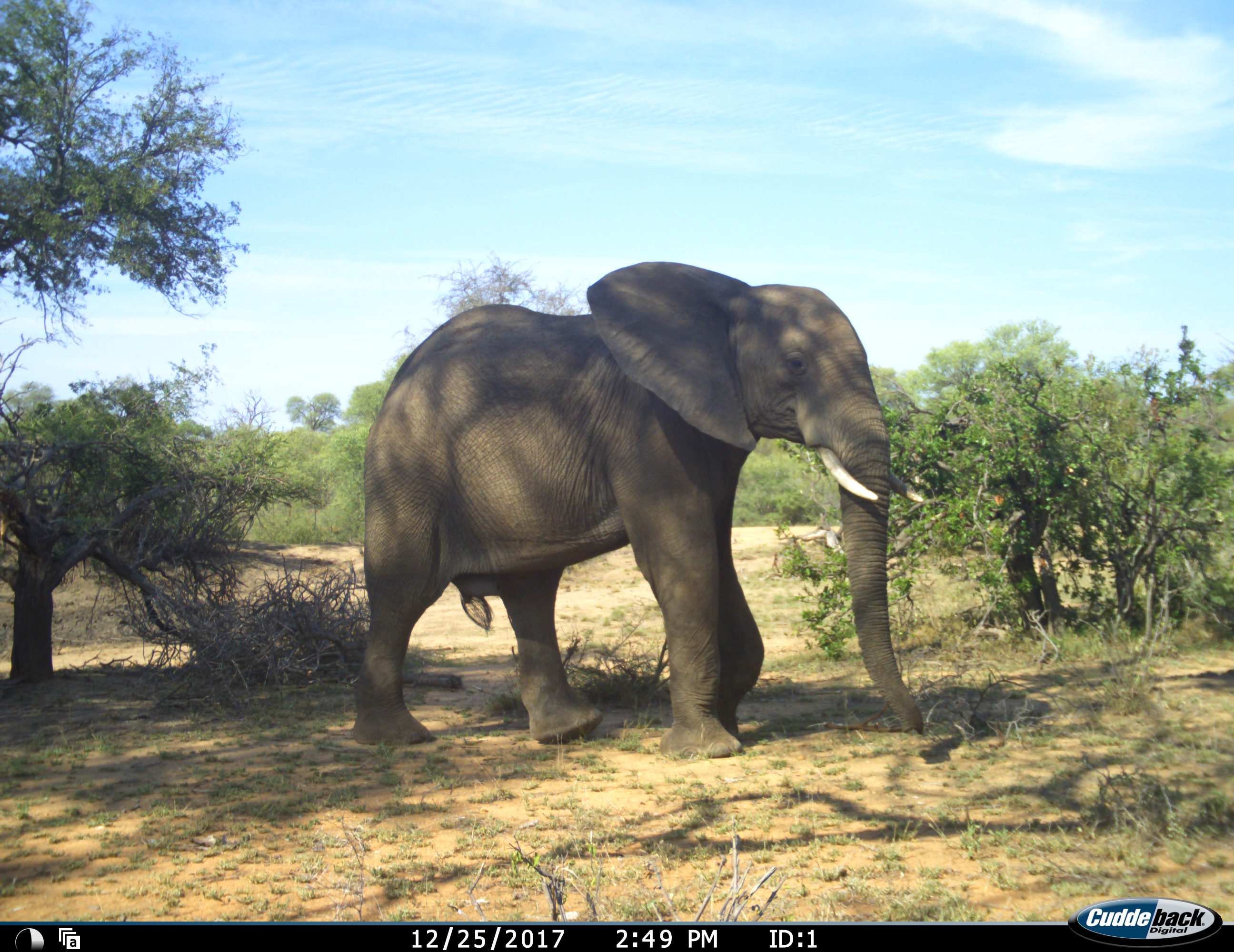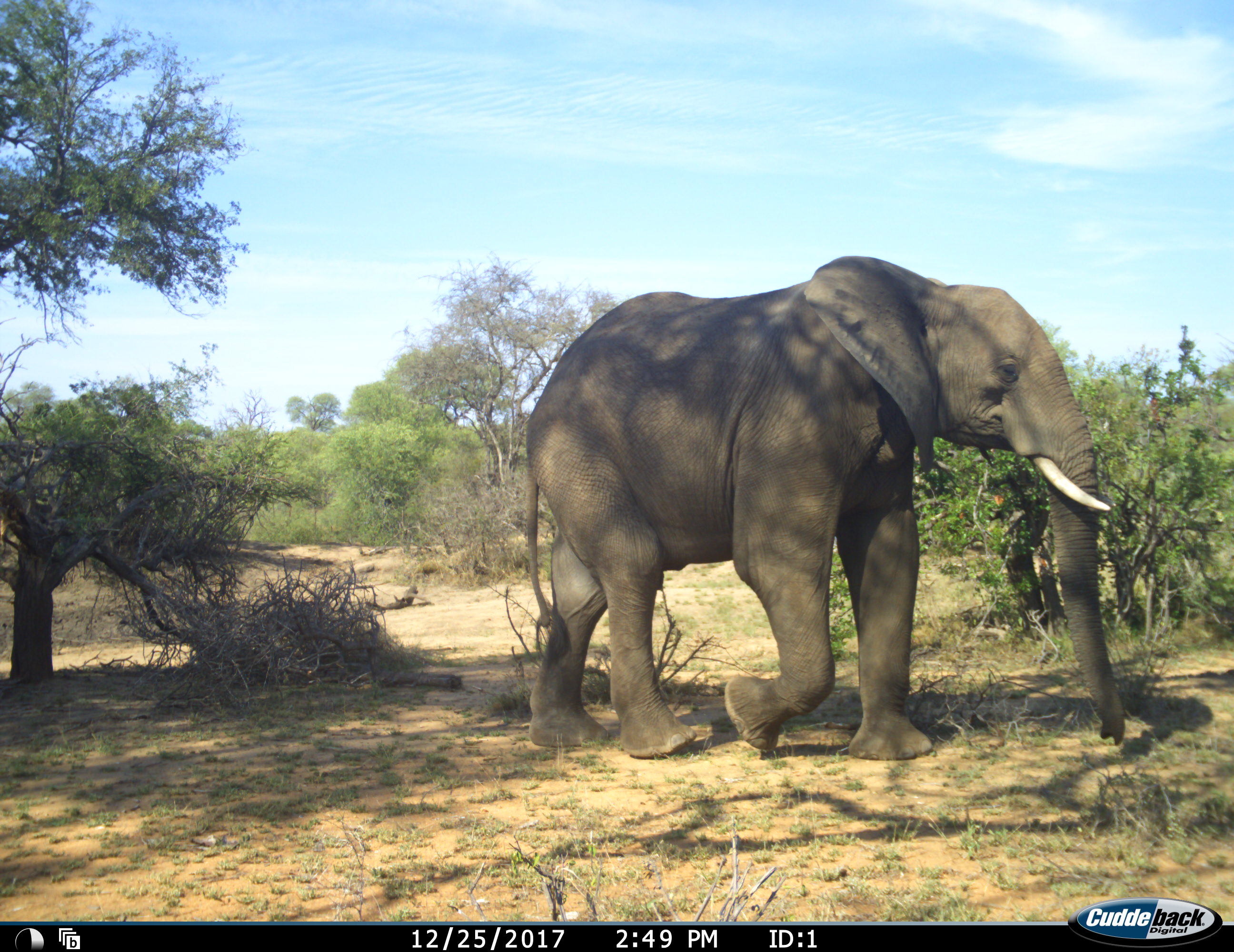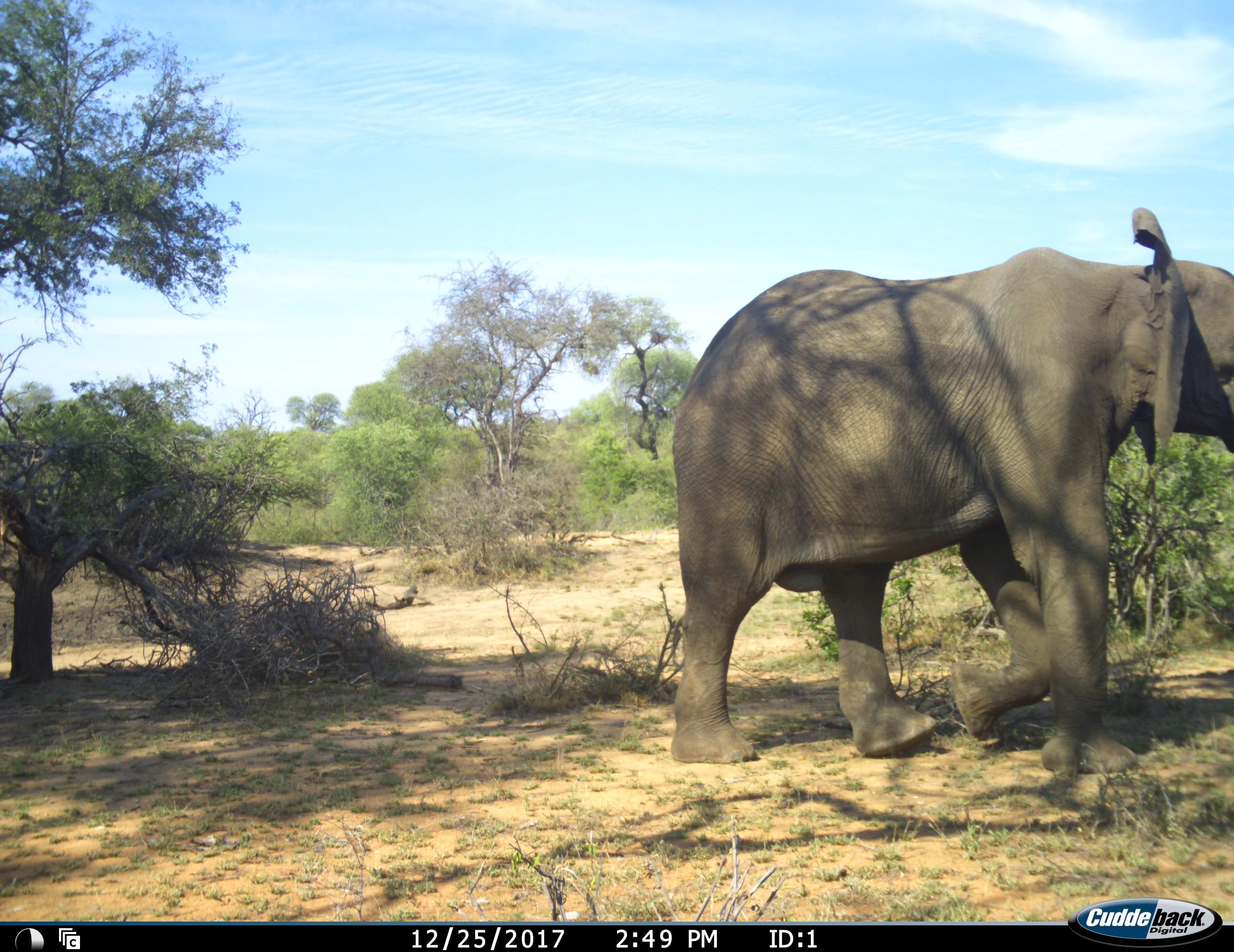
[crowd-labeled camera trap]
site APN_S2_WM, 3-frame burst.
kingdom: Animalia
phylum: Chordata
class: Mammalia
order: Proboscidea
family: Elephantidae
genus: Loxodonta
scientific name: Loxodonta africana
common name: african bush elephant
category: elephant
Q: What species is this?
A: Elephant (african bush elephant) (Loxodonta africana).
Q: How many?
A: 1.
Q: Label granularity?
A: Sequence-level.